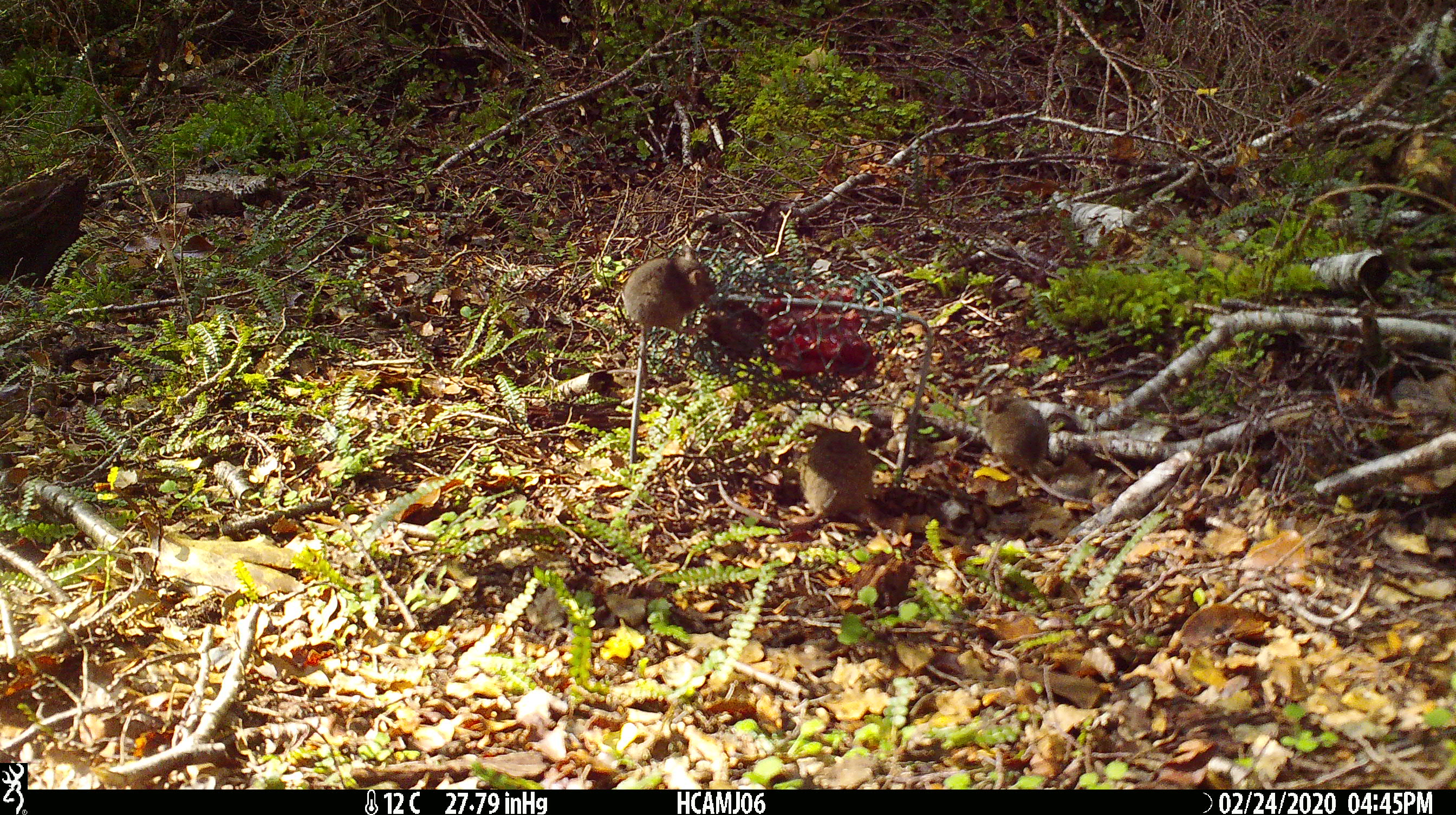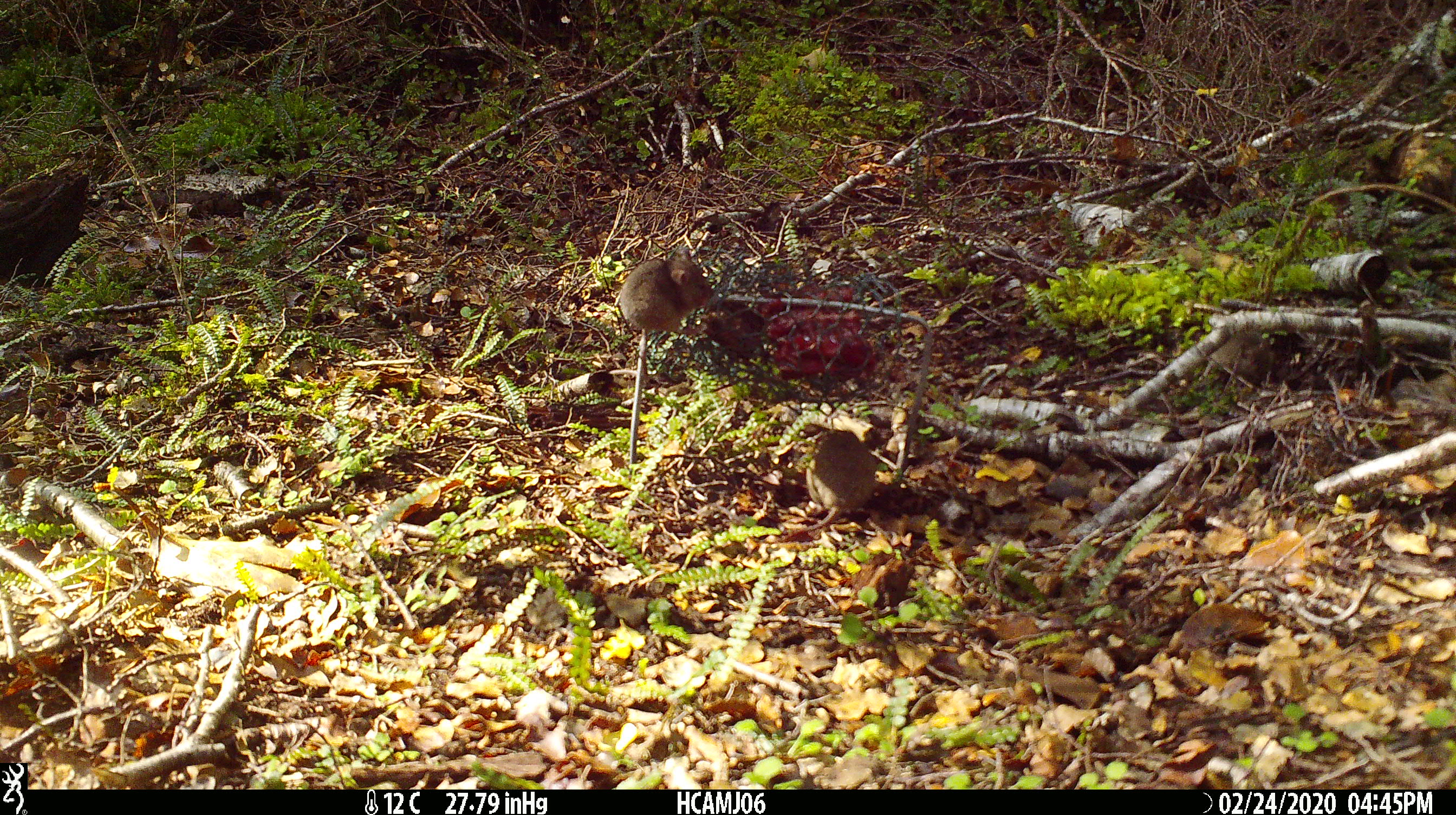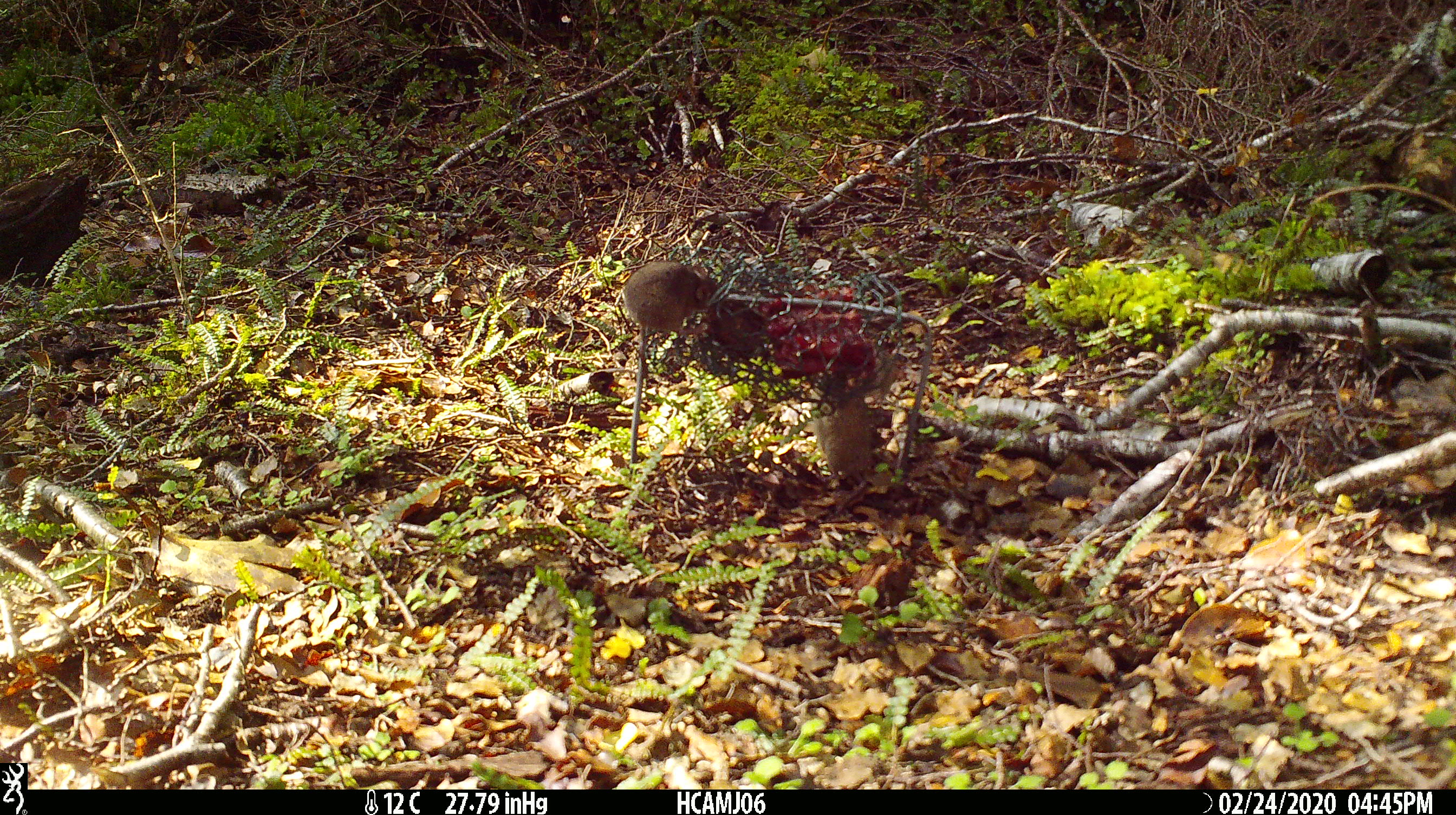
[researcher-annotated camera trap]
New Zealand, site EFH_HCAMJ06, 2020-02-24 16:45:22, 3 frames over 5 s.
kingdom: Animalia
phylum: Chordata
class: Mammalia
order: Rodentia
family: Muridae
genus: Mus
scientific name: Mus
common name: mouse